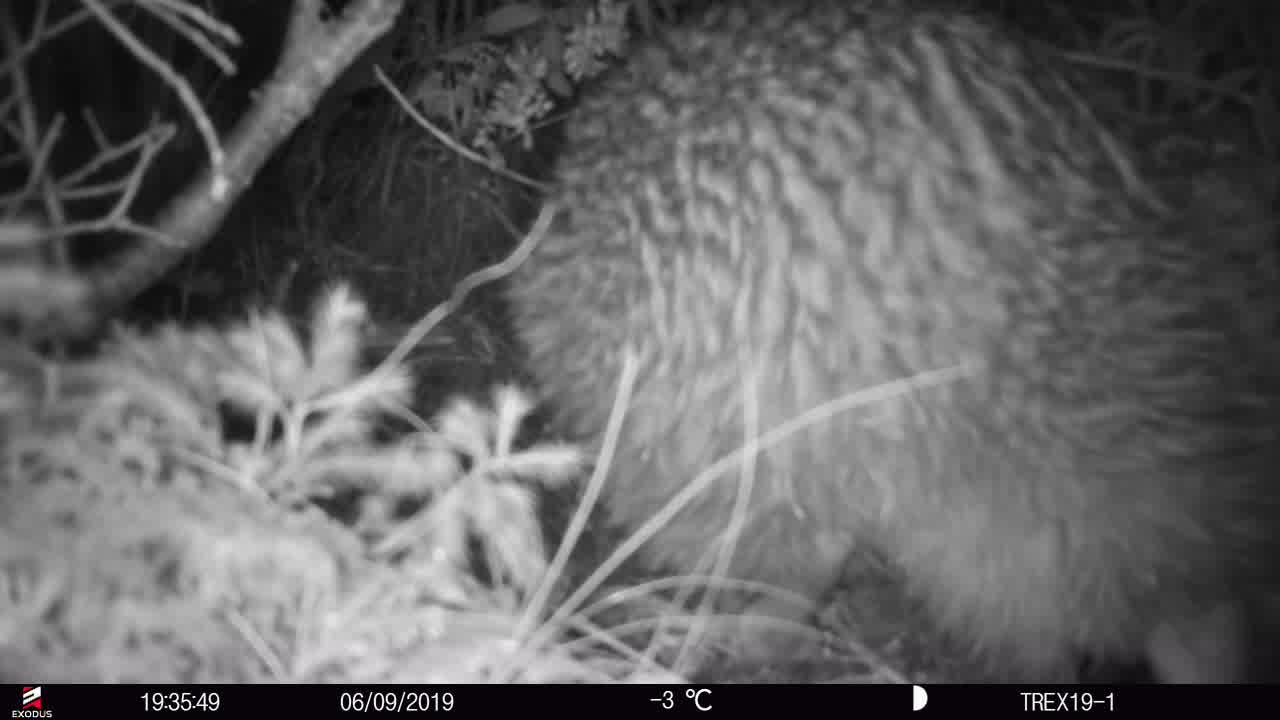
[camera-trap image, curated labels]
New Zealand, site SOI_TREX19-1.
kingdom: Animalia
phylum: Chordata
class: Aves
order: Apterygiformes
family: Apterygidae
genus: Apteryx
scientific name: Apteryx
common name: kiwi